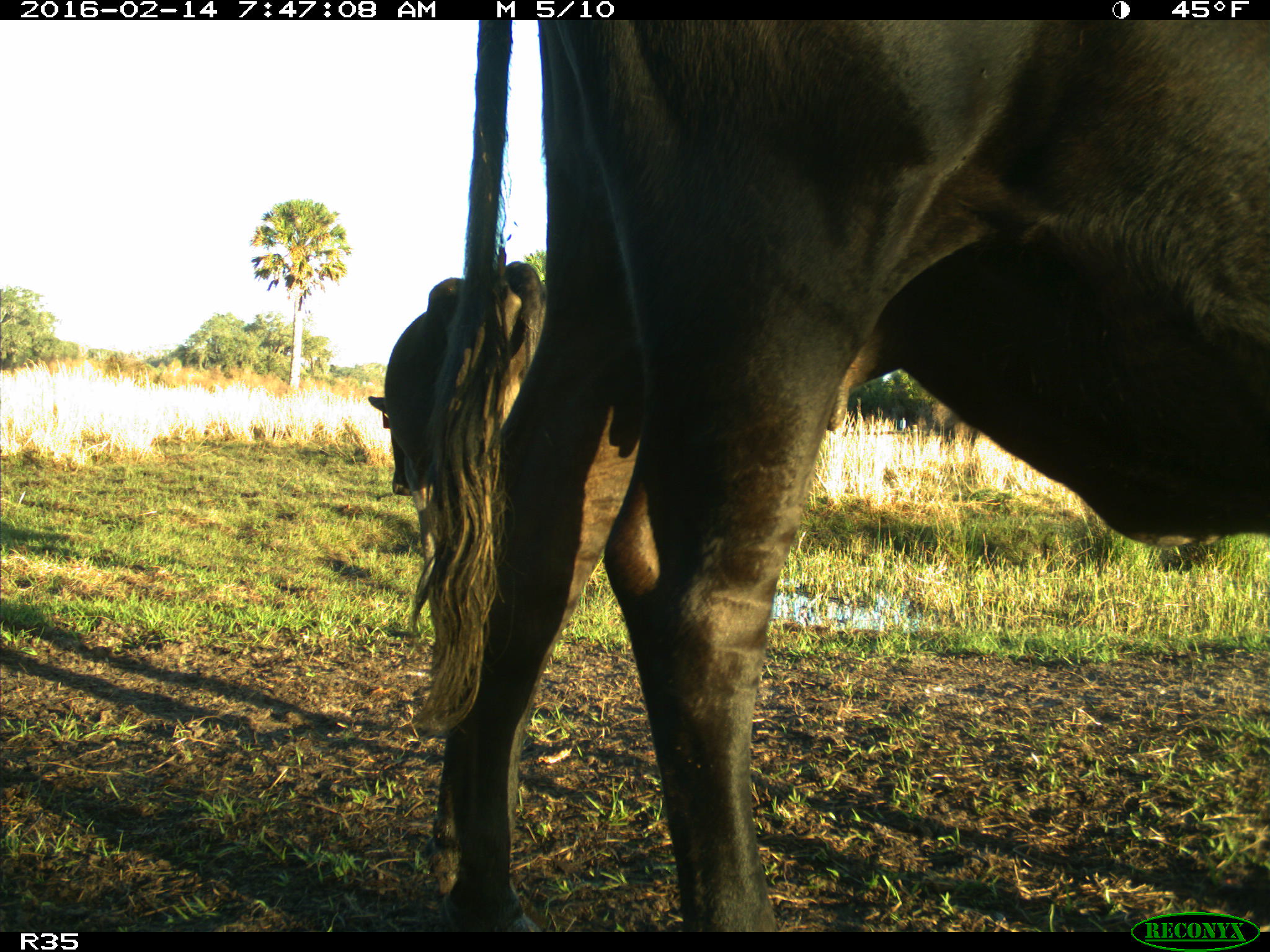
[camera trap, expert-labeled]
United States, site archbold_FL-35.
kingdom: Animalia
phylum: Chordata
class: Mammalia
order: Artiodactyla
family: Bovidae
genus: Bos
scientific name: Bos taurus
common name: domestic cow